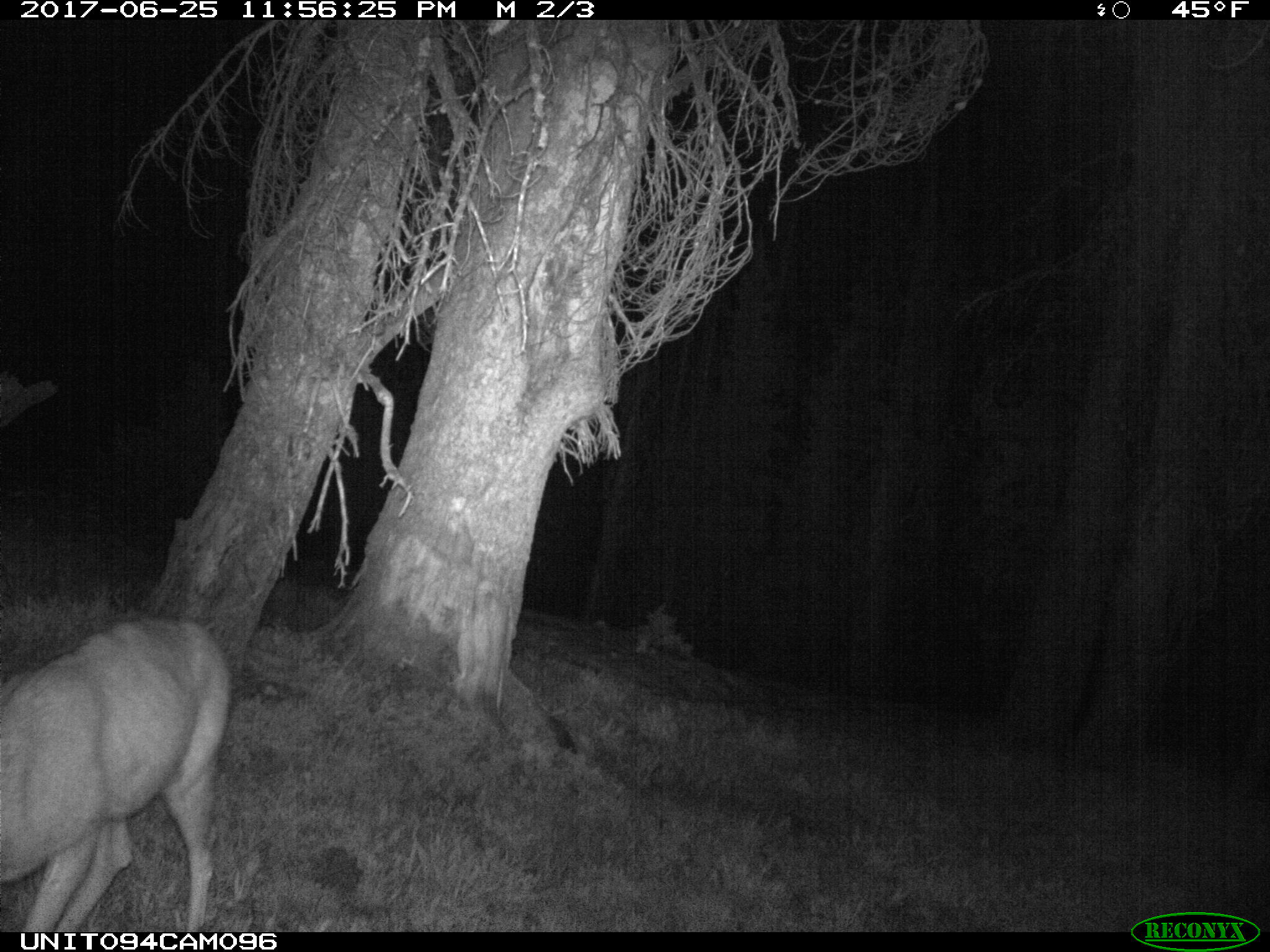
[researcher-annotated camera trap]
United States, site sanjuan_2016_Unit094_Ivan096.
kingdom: Animalia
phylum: Chordata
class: Mammalia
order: Artiodactyla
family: Cervidae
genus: Odocoileus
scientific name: Odocoileus hemionus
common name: mule deer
Odocoileus hemionus (mule deer).